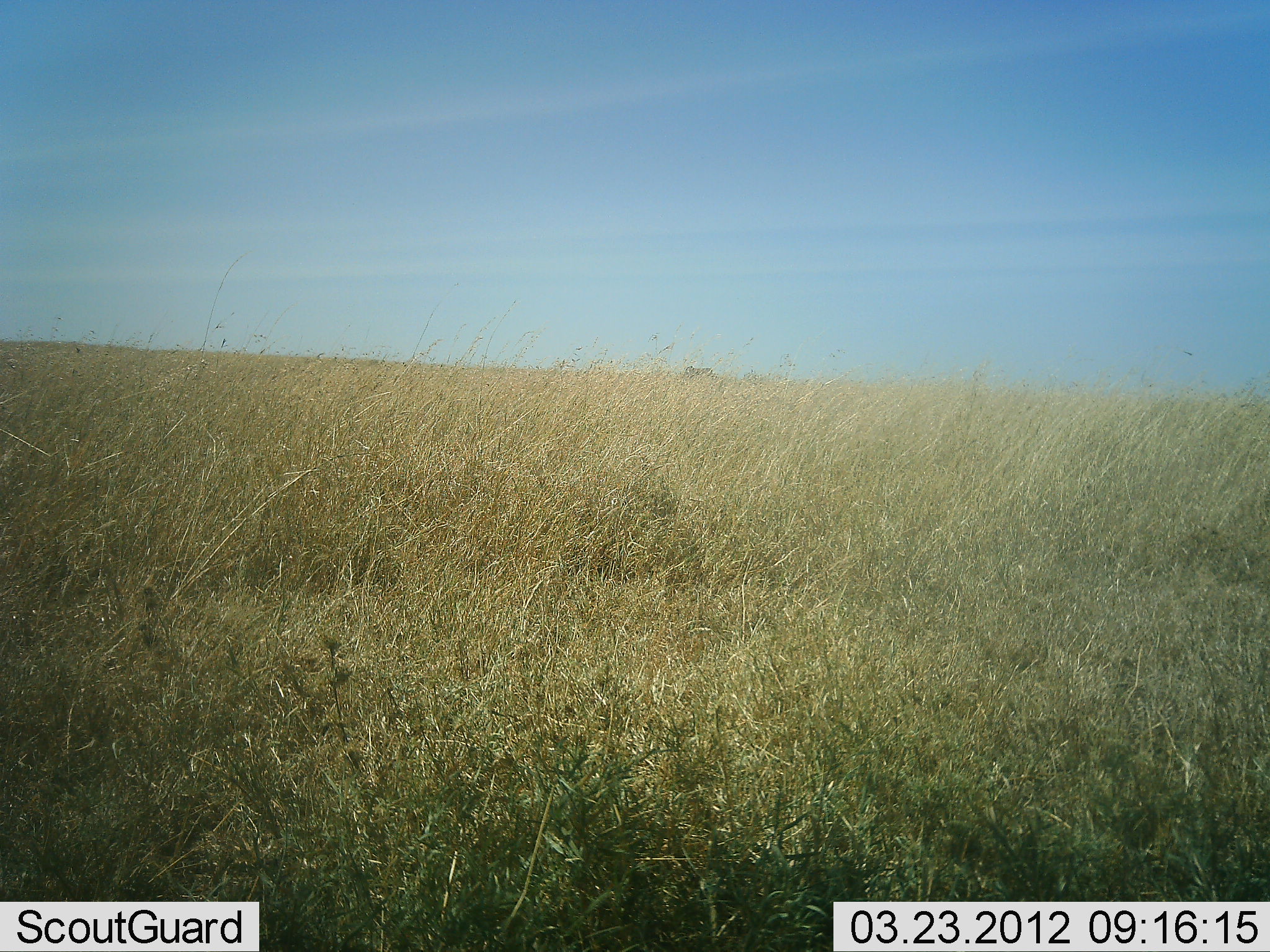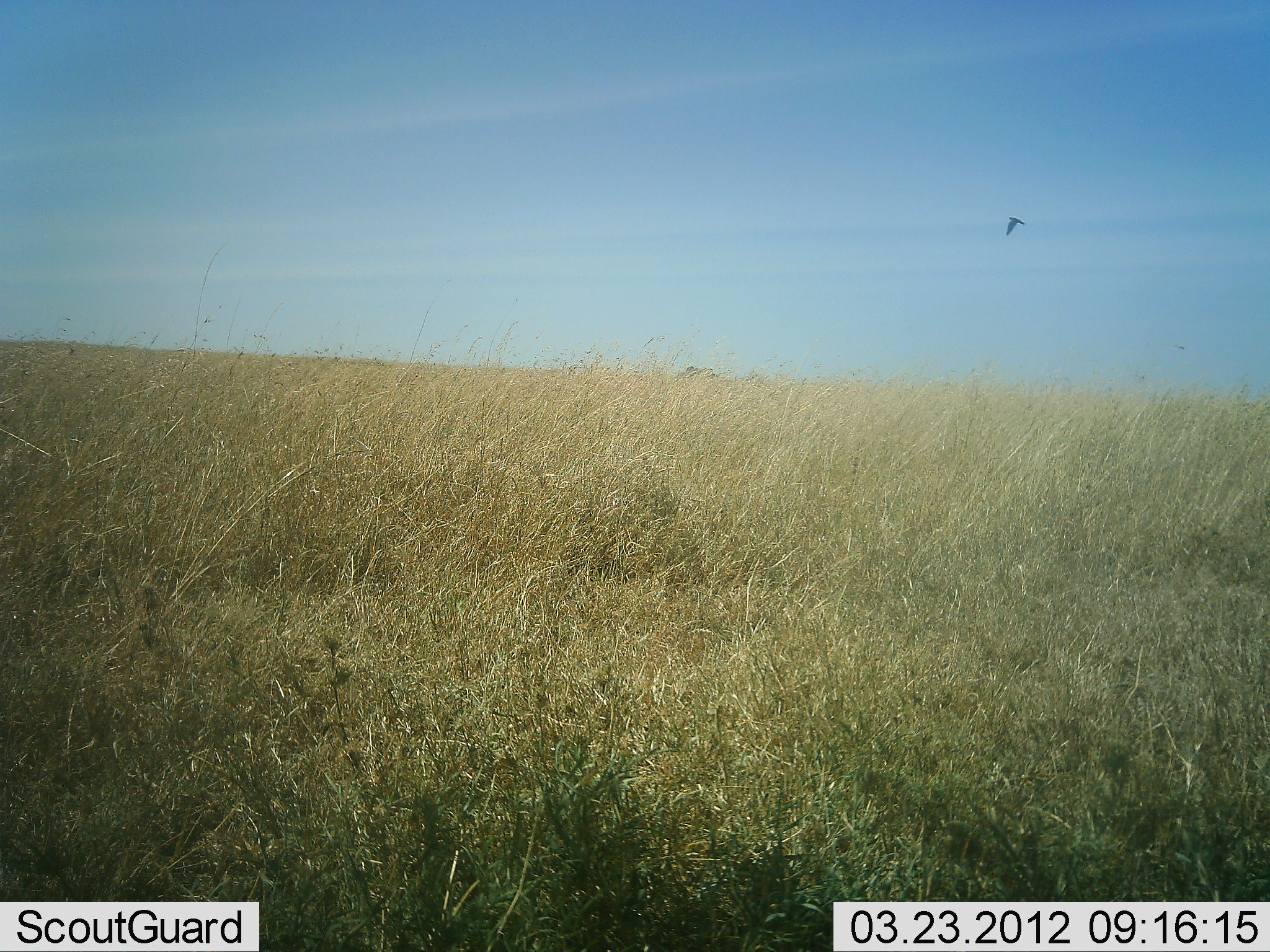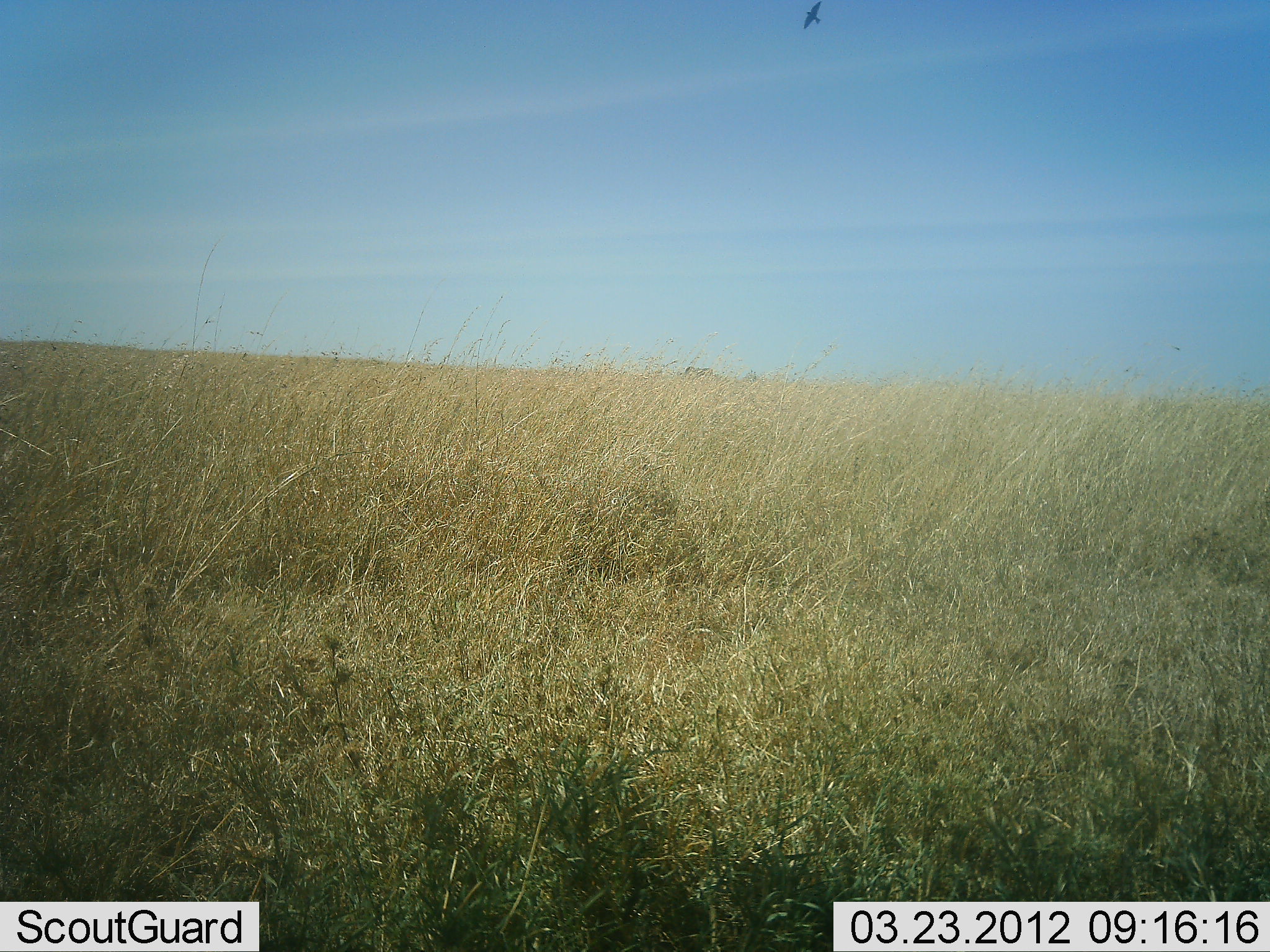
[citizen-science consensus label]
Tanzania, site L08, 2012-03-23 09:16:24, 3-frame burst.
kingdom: Animalia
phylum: Chordata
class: Aves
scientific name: Aves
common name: bird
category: otherbird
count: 1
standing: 0%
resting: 0%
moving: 100%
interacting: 0%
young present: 0%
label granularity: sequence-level